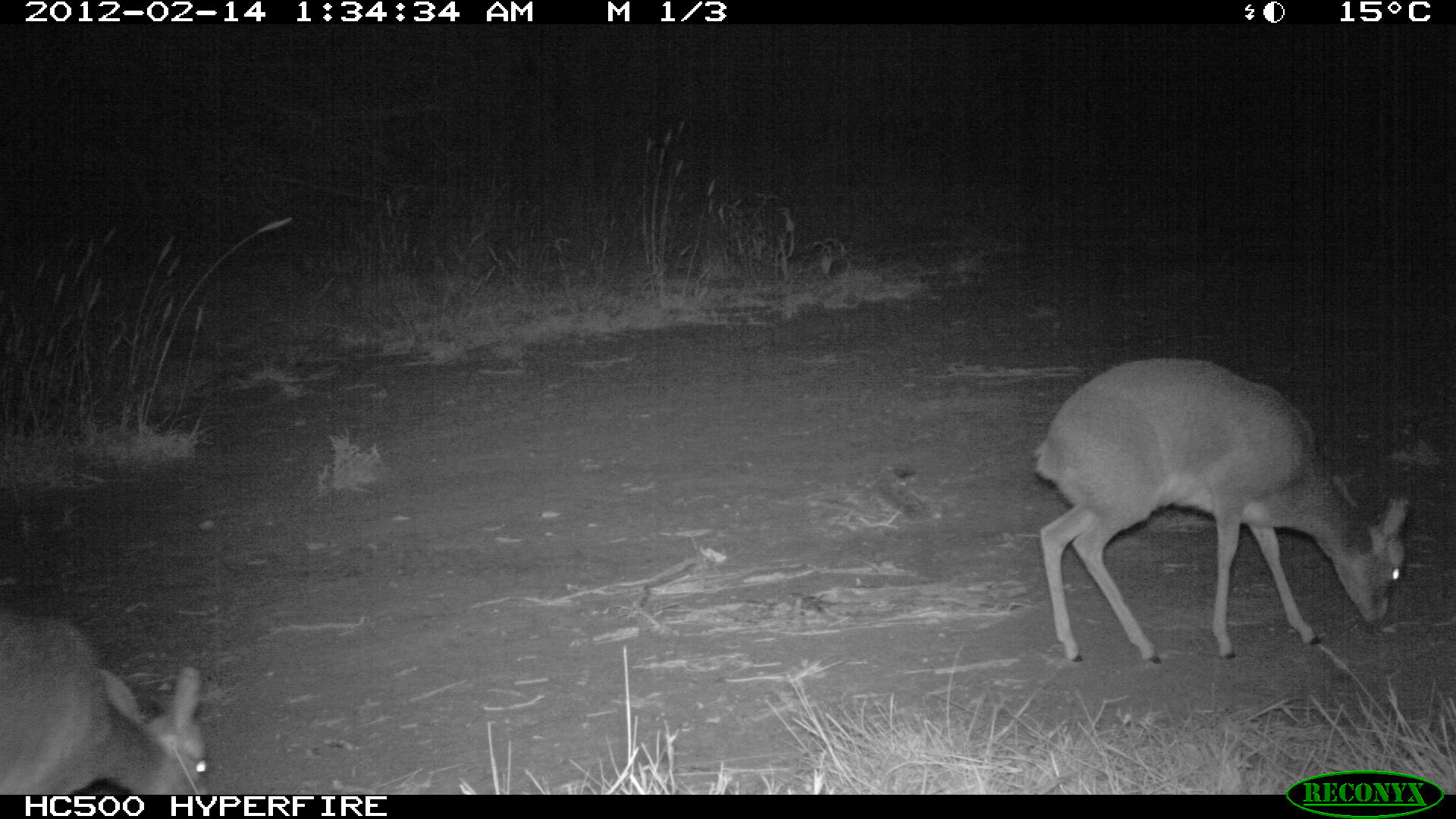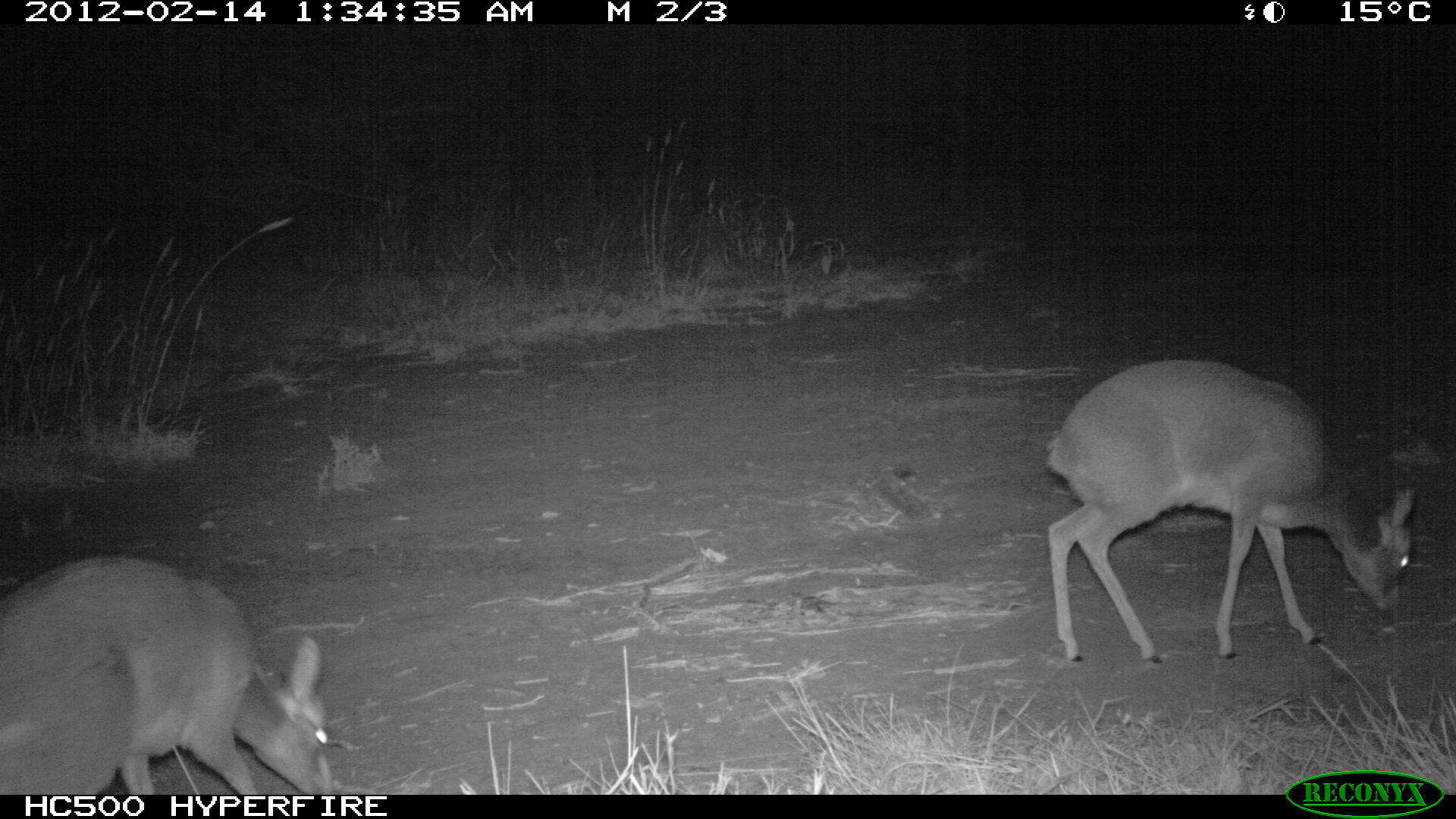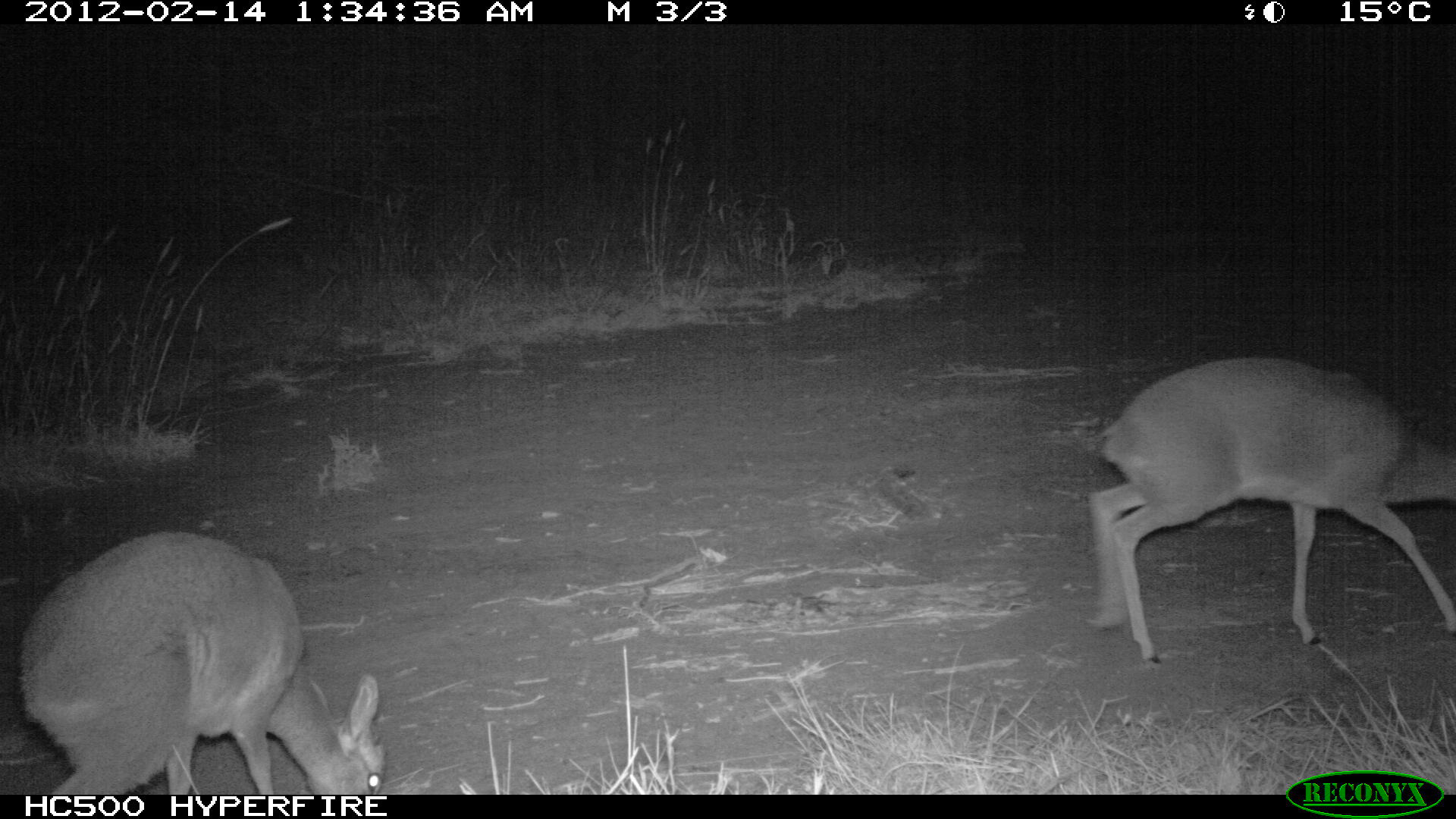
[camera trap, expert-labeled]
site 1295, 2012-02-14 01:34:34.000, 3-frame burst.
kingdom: Animalia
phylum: Chordata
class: Mammalia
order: Artiodactyla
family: Bovidae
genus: Madoqua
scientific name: Madoqua guentheri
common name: günther's dik-dik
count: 2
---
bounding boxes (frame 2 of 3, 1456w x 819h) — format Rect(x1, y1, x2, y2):
madoqua guentheri: Rect(1040, 355, 1419, 663); Rect(0, 551, 337, 794)